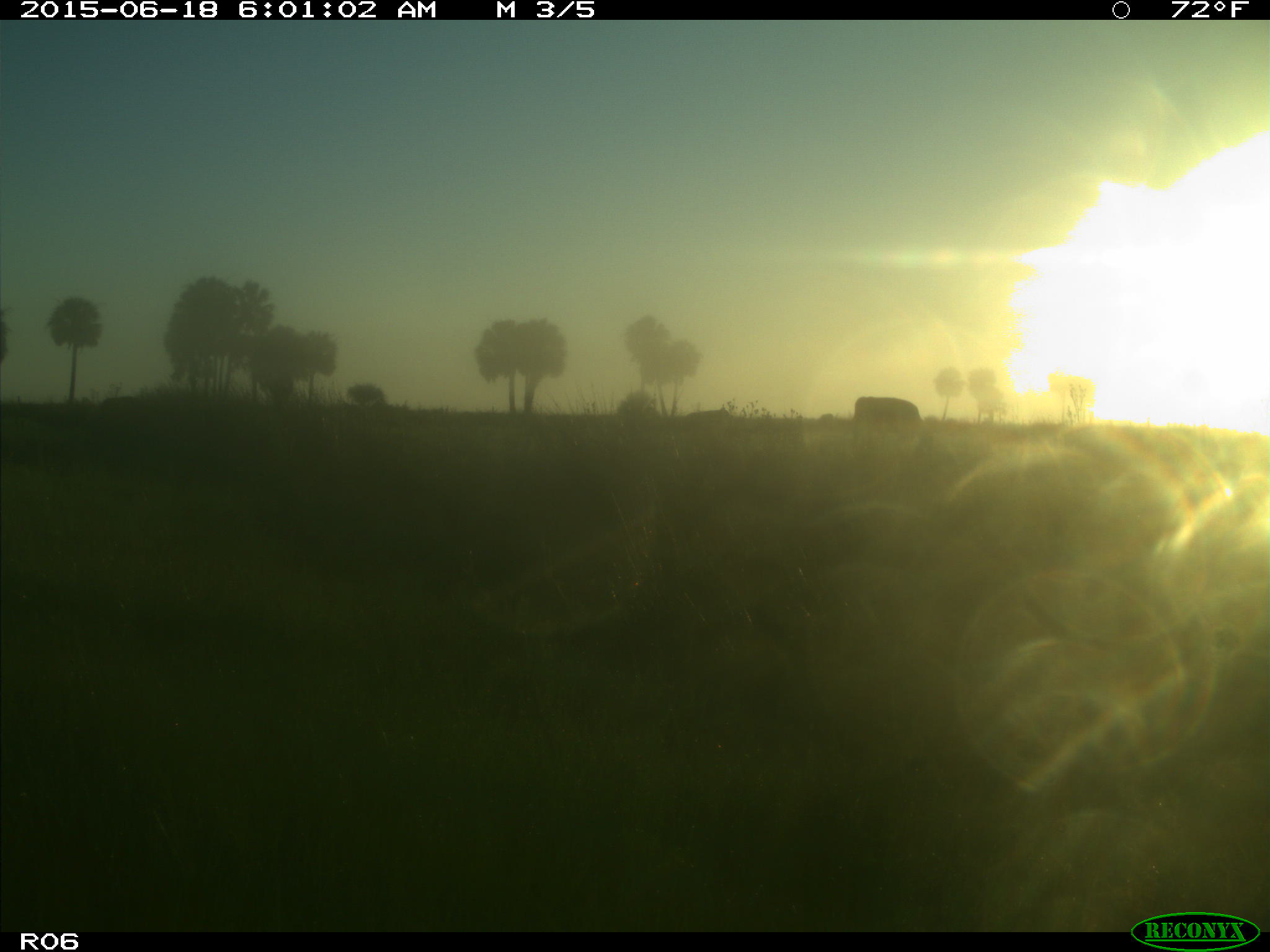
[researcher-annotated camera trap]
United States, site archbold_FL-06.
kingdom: Animalia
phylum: Chordata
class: Mammalia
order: Artiodactyla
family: Bovidae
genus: Bos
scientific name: Bos taurus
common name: domestic cow